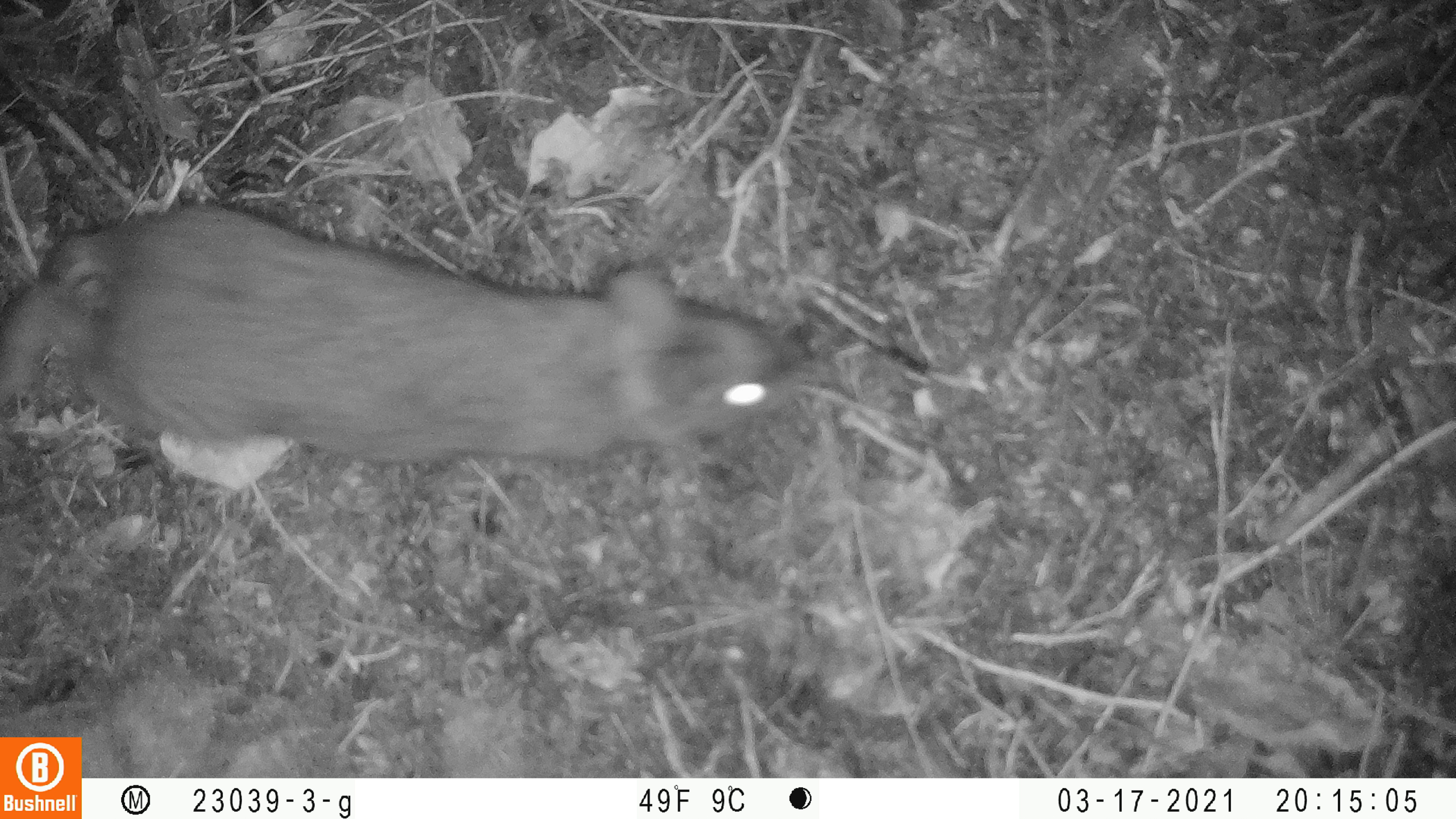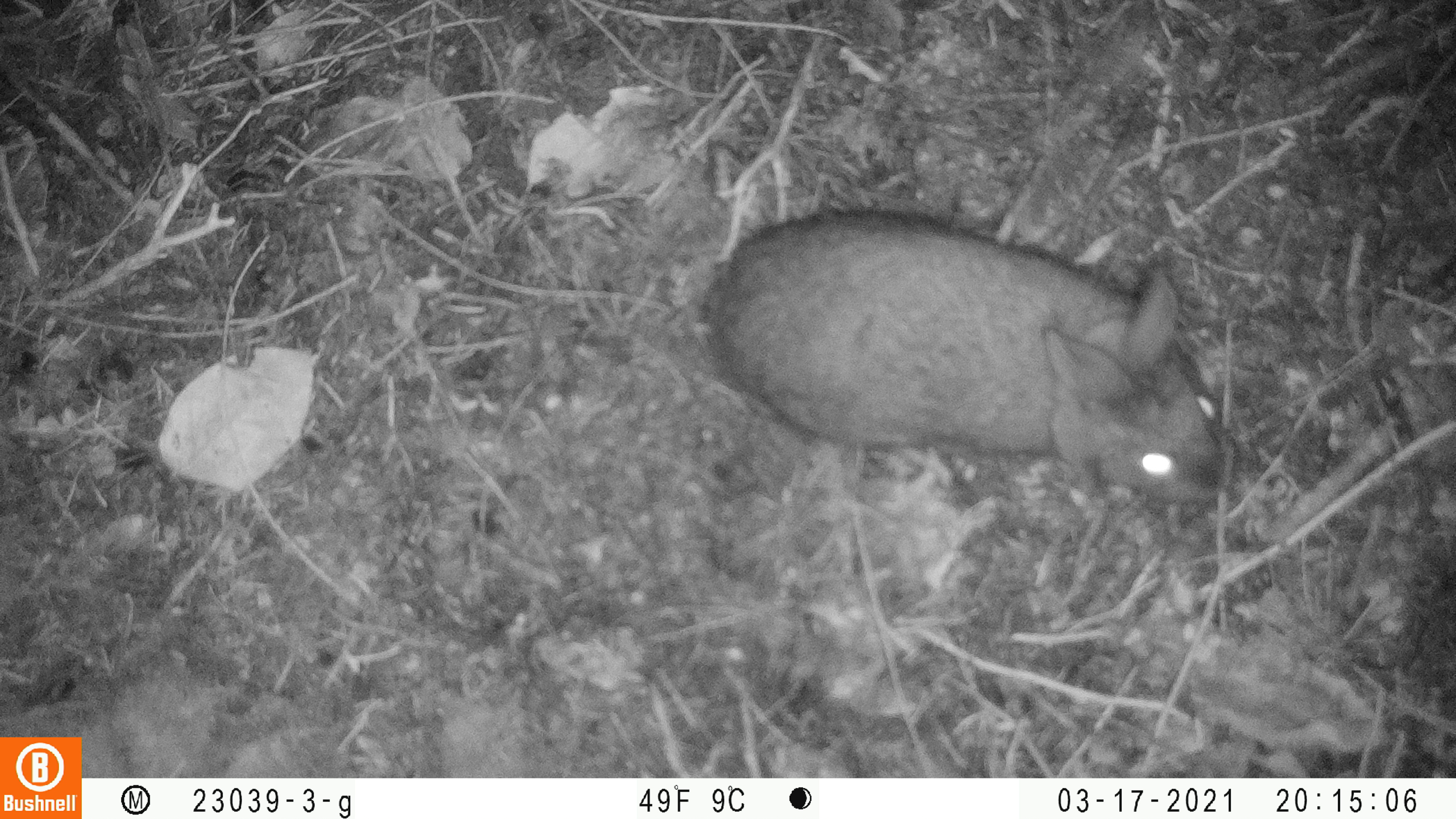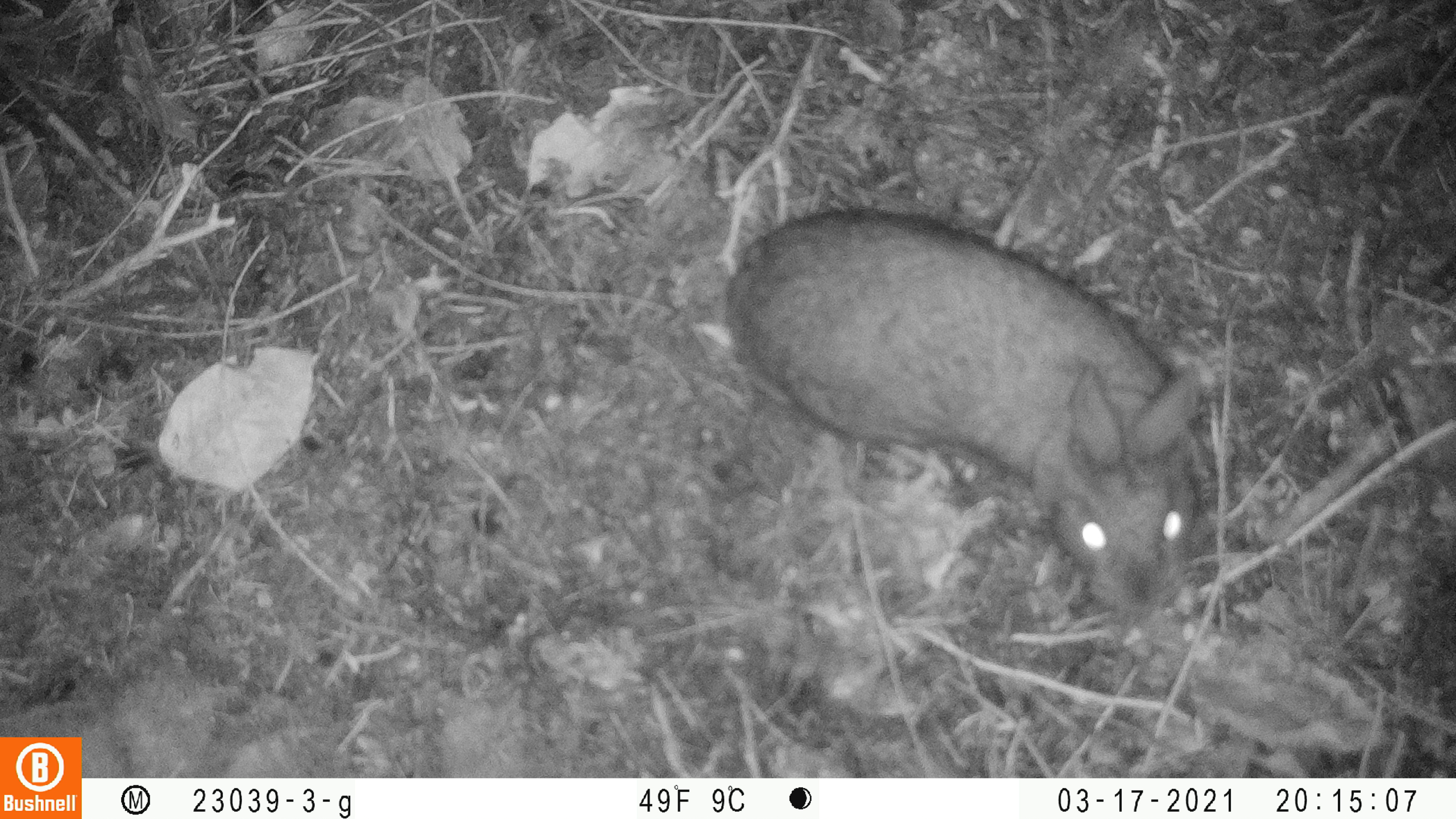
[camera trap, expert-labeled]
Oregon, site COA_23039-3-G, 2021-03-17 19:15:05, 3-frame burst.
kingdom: Animalia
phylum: Chordata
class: Mammalia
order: Lagomorpha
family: Leporidae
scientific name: Leporidae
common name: hares and rabbits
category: leporidae family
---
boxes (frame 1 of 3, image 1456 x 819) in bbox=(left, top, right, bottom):
leporidae family: bbox=(0, 193, 816, 511)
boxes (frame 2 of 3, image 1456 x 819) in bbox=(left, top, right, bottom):
leporidae family: bbox=(684, 193, 1245, 540)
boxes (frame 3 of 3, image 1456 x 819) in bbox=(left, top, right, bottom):
leporidae family: bbox=(698, 192, 1227, 641)